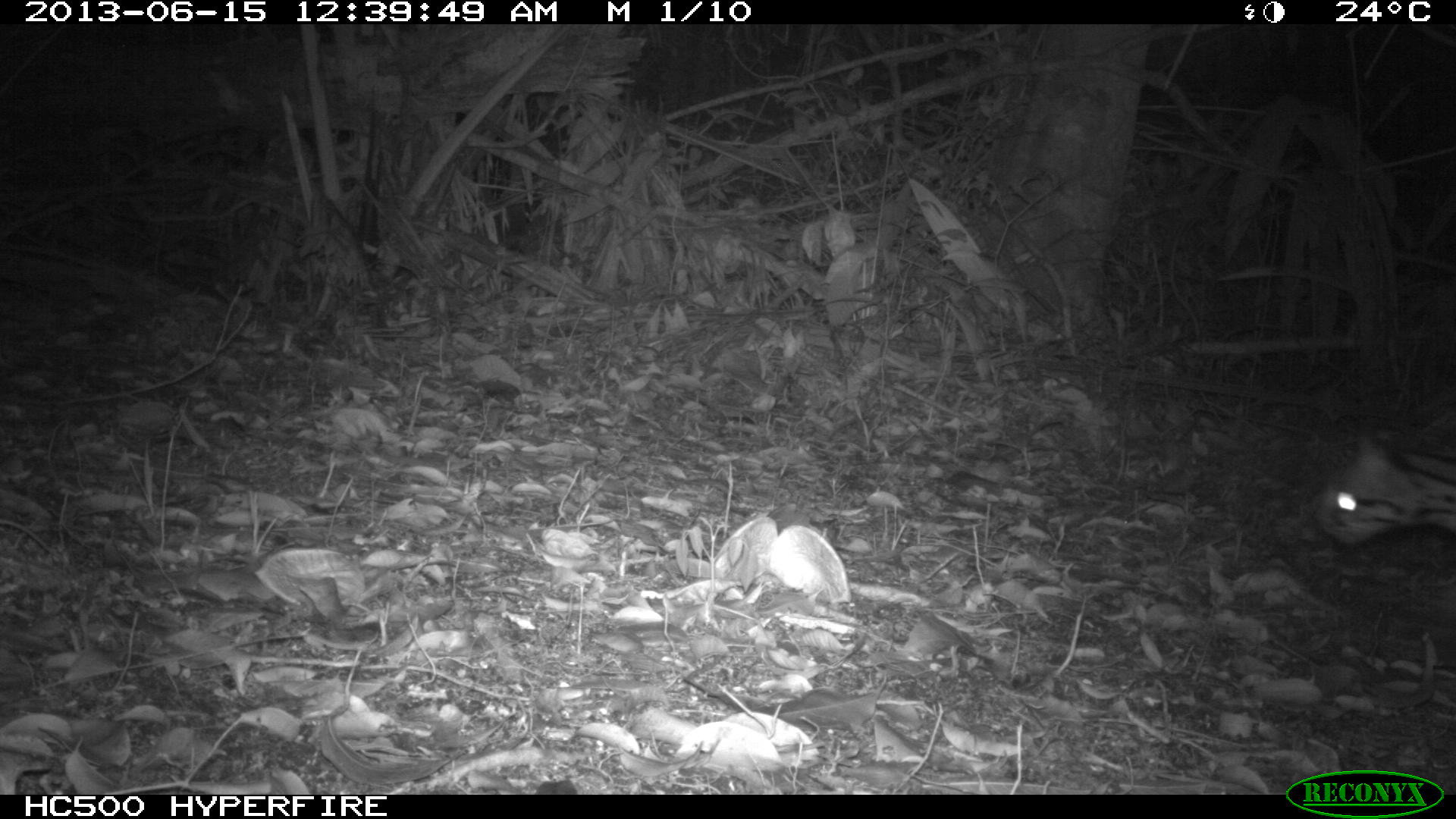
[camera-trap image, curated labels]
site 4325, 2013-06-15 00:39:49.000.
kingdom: Animalia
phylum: Chordata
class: Mammalia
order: Carnivora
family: Felidae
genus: Leopardus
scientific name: Leopardus wiedii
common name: margay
Leopardus wiedii (margay), count 1, sex female.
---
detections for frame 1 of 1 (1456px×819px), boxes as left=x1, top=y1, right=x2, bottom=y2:
leopardus wiedii: left=1308, top=407, right=1456, bottom=546